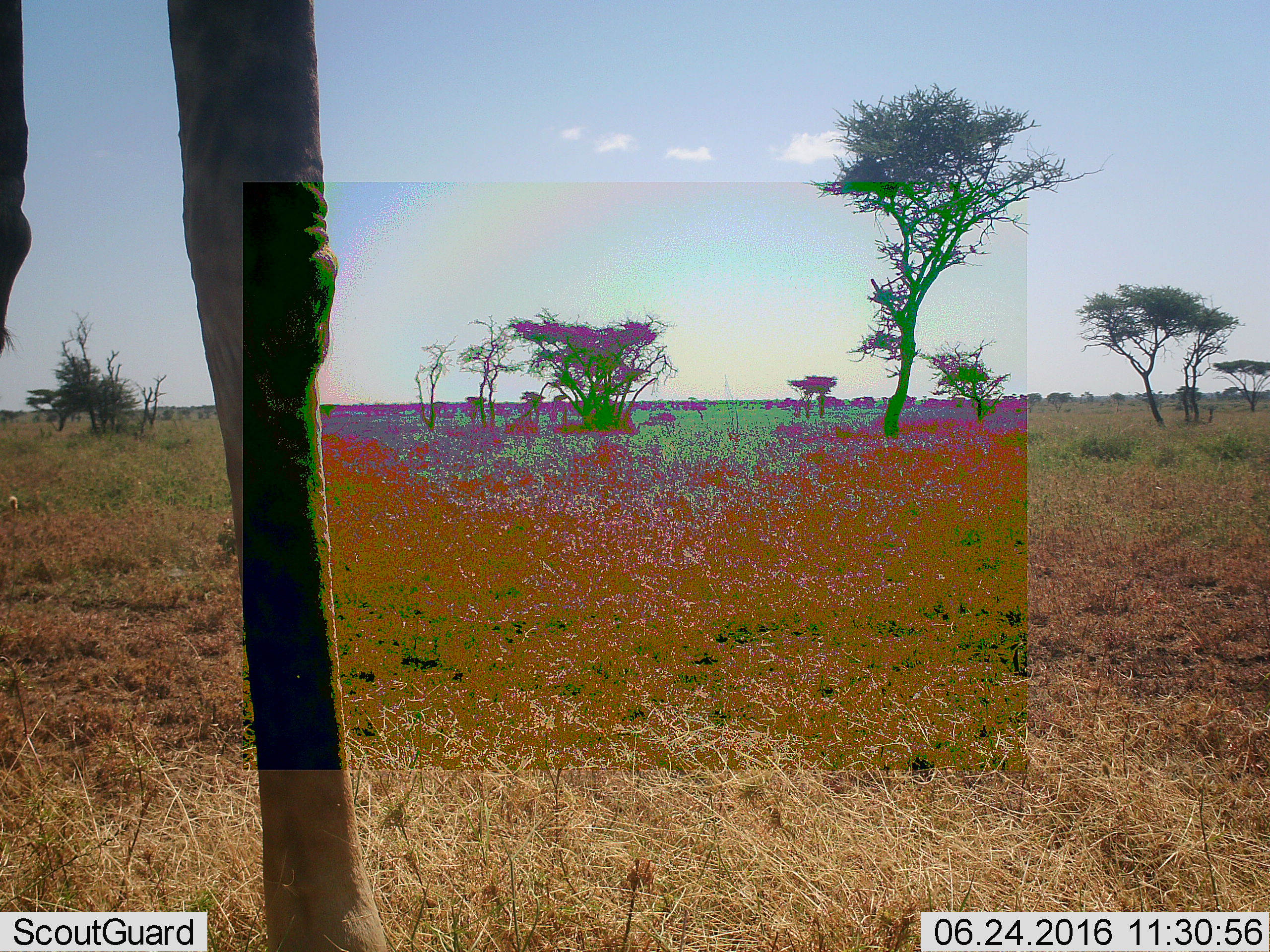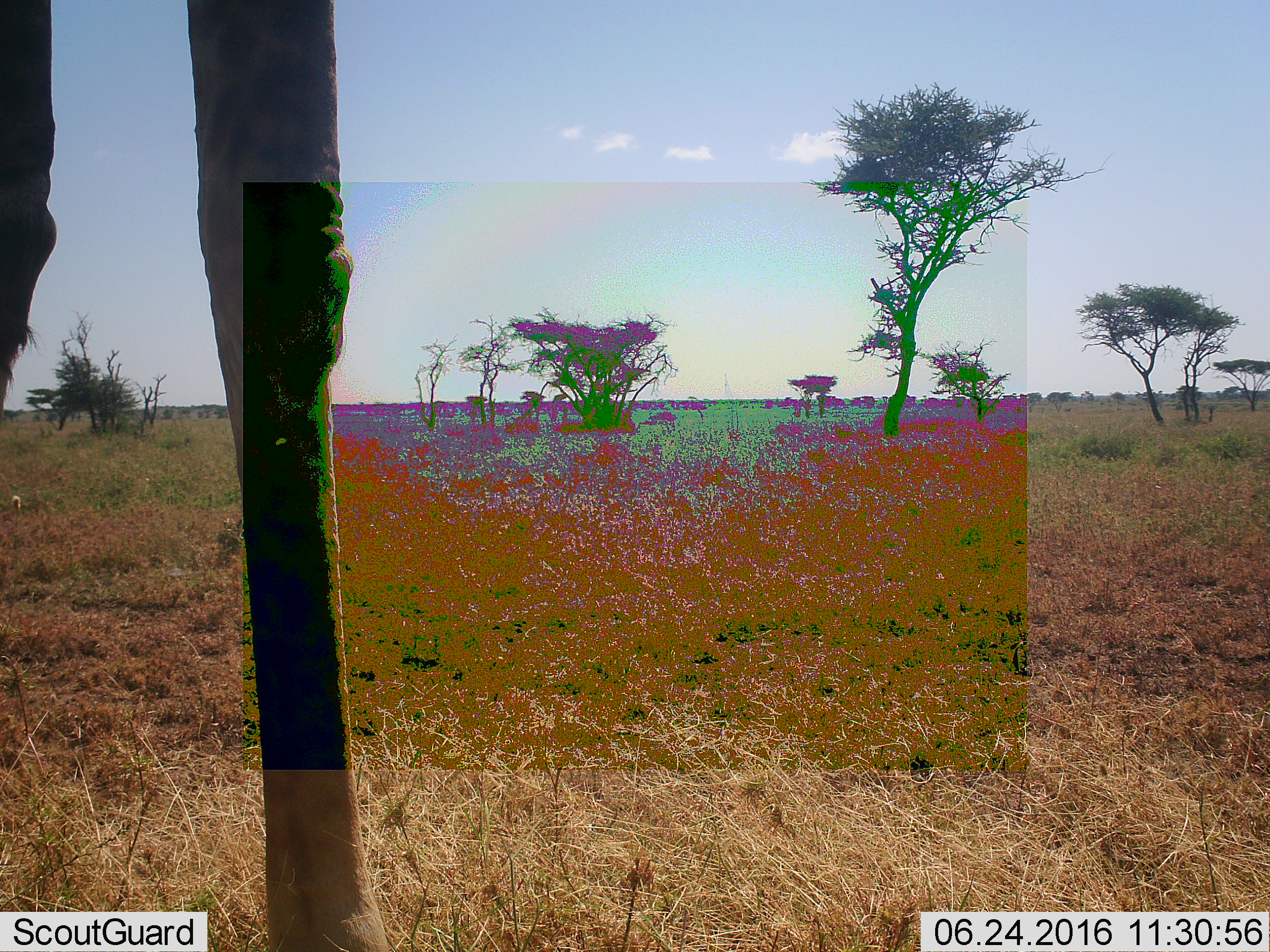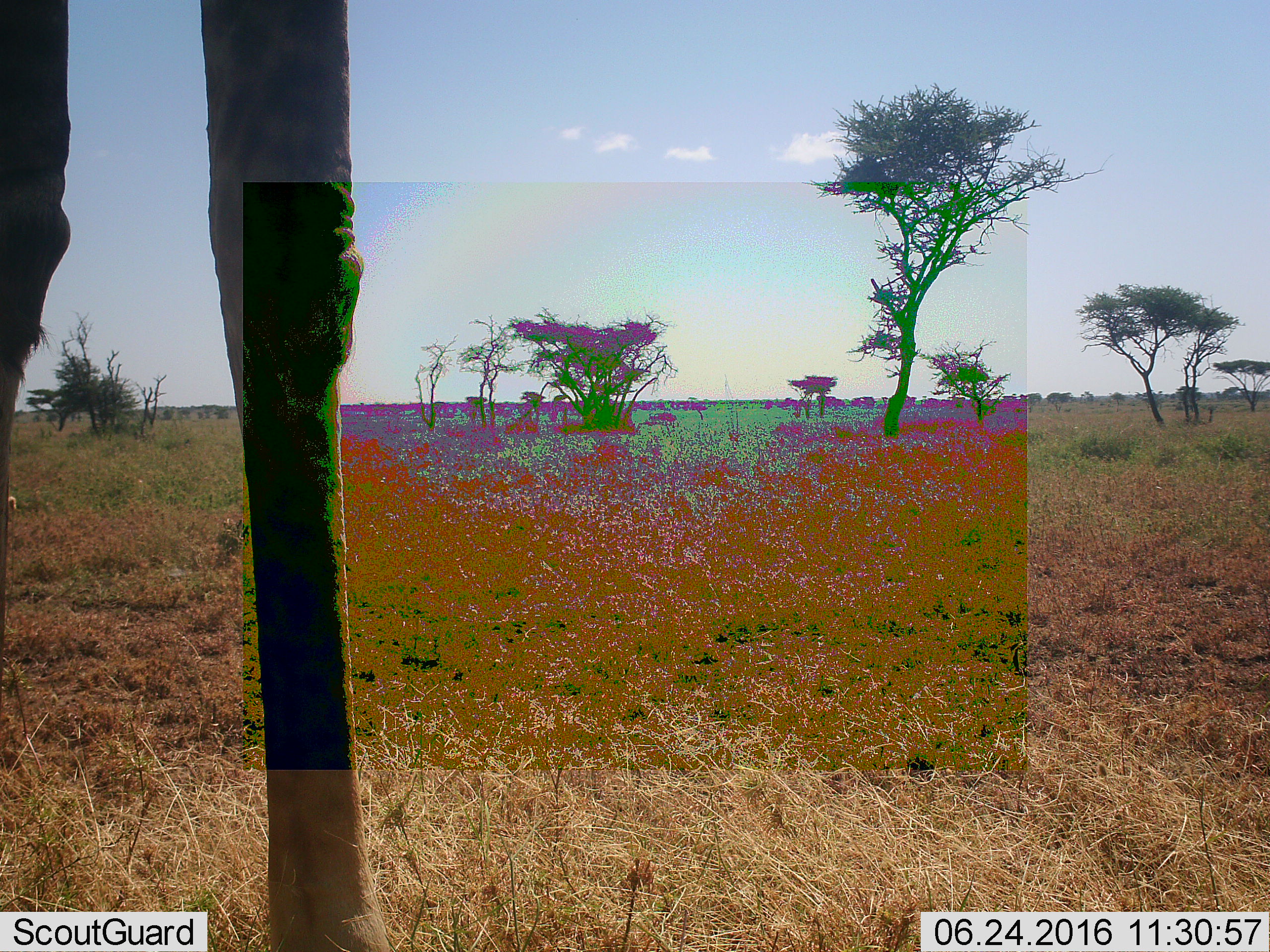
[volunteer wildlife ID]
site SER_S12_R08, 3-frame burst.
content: unidentified animal